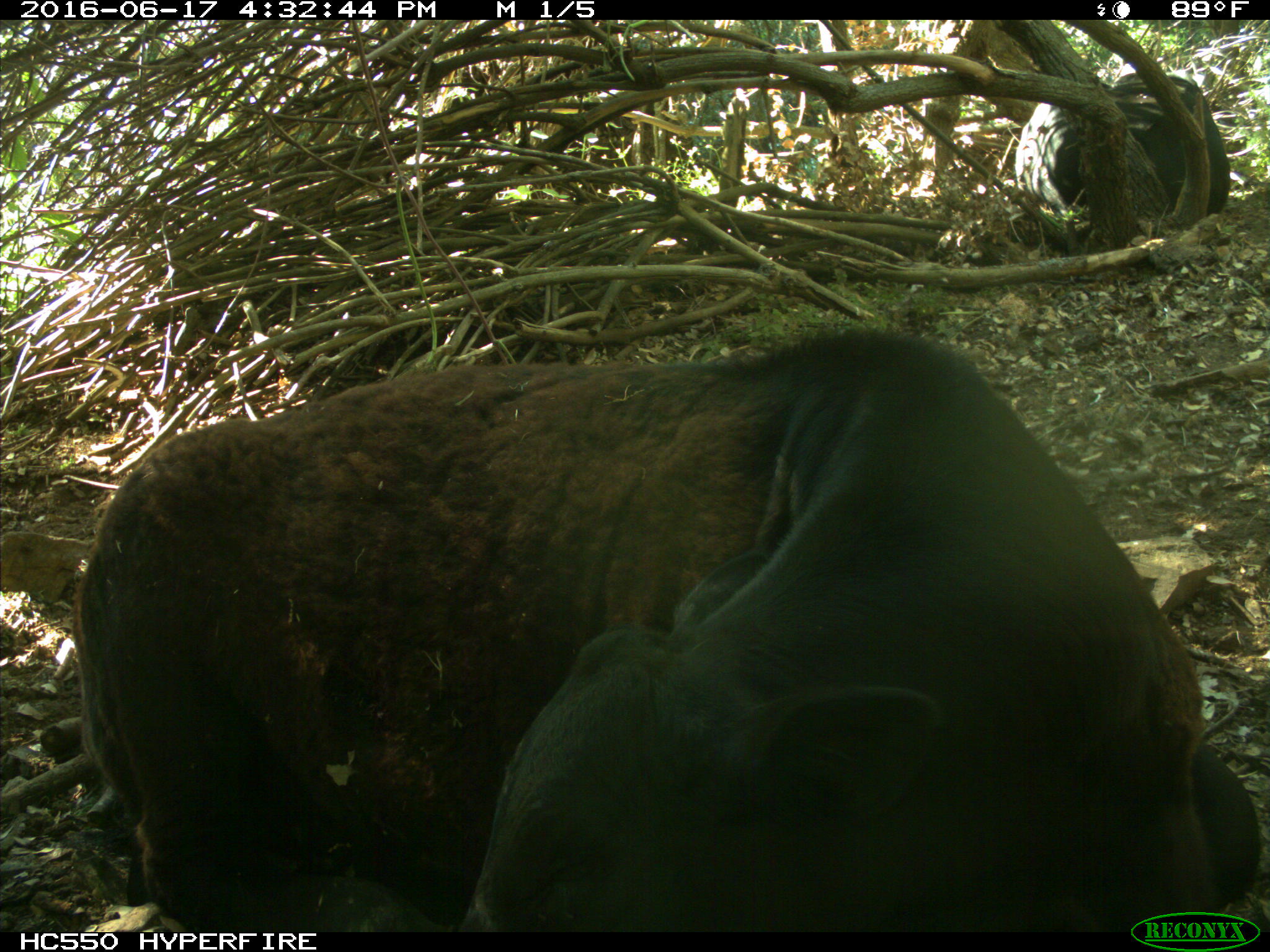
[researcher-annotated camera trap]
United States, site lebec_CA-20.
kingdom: Animalia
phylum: Chordata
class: Mammalia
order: Artiodactyla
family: Bovidae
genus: Bos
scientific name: Bos taurus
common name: domestic cow